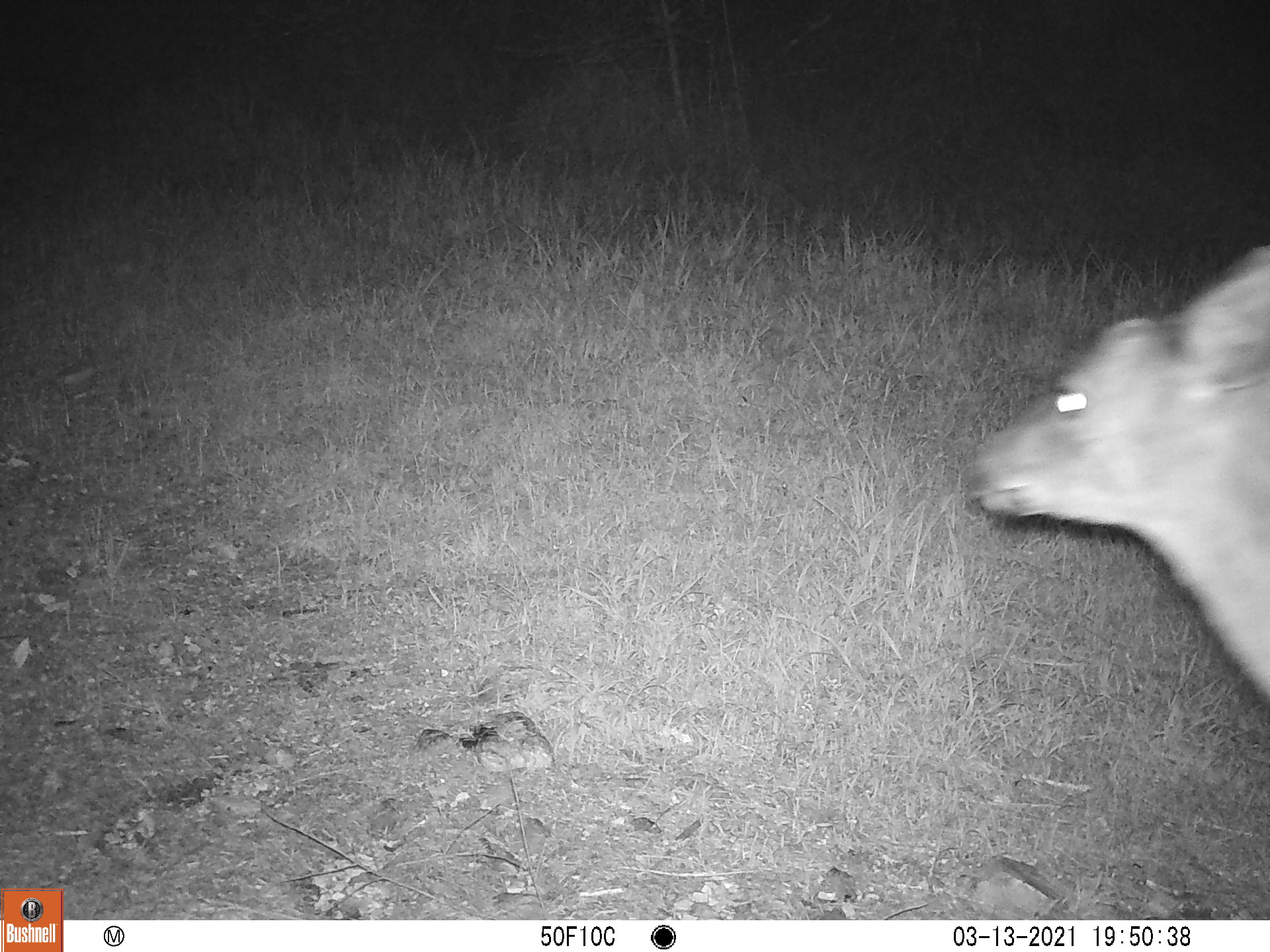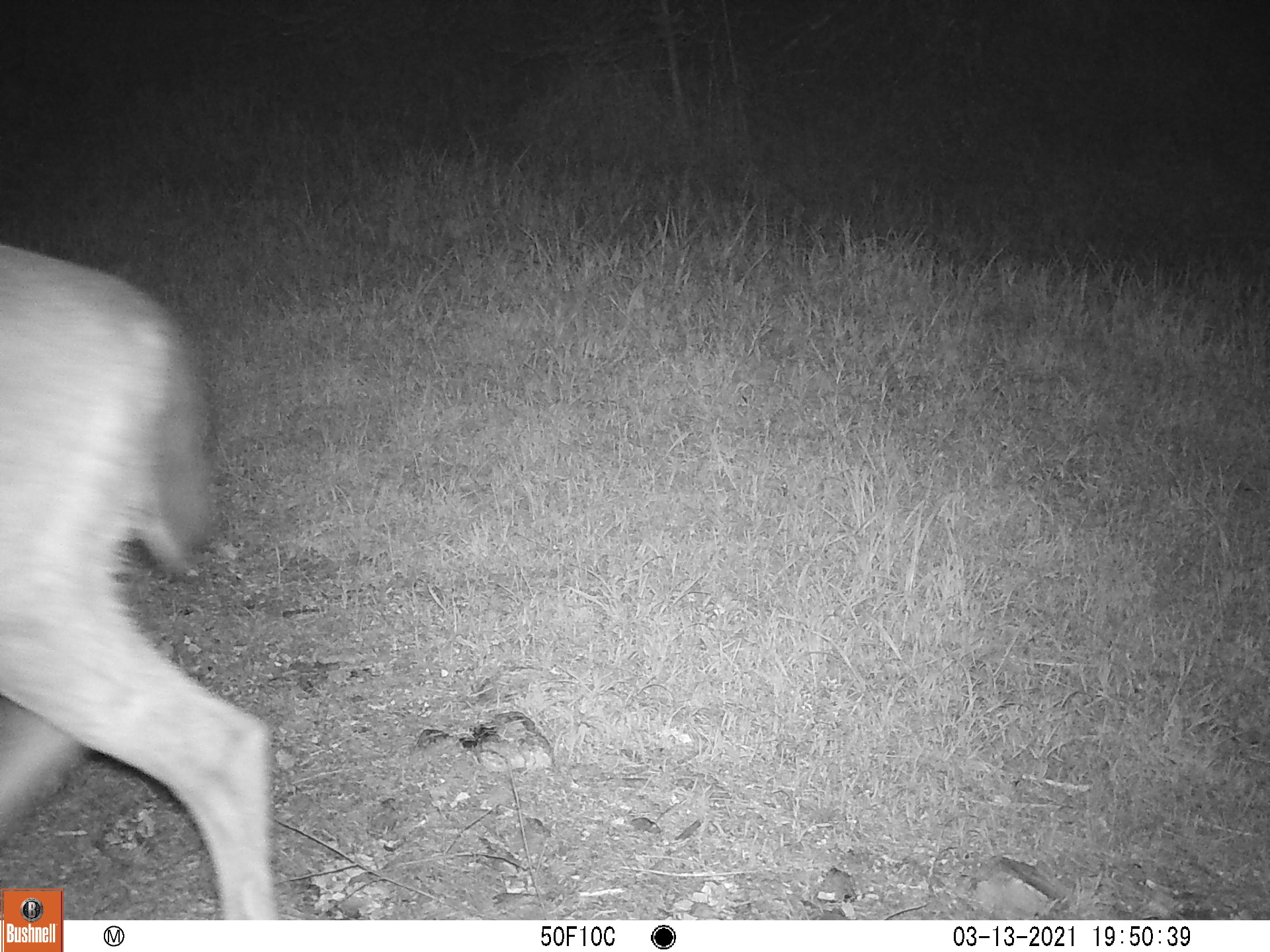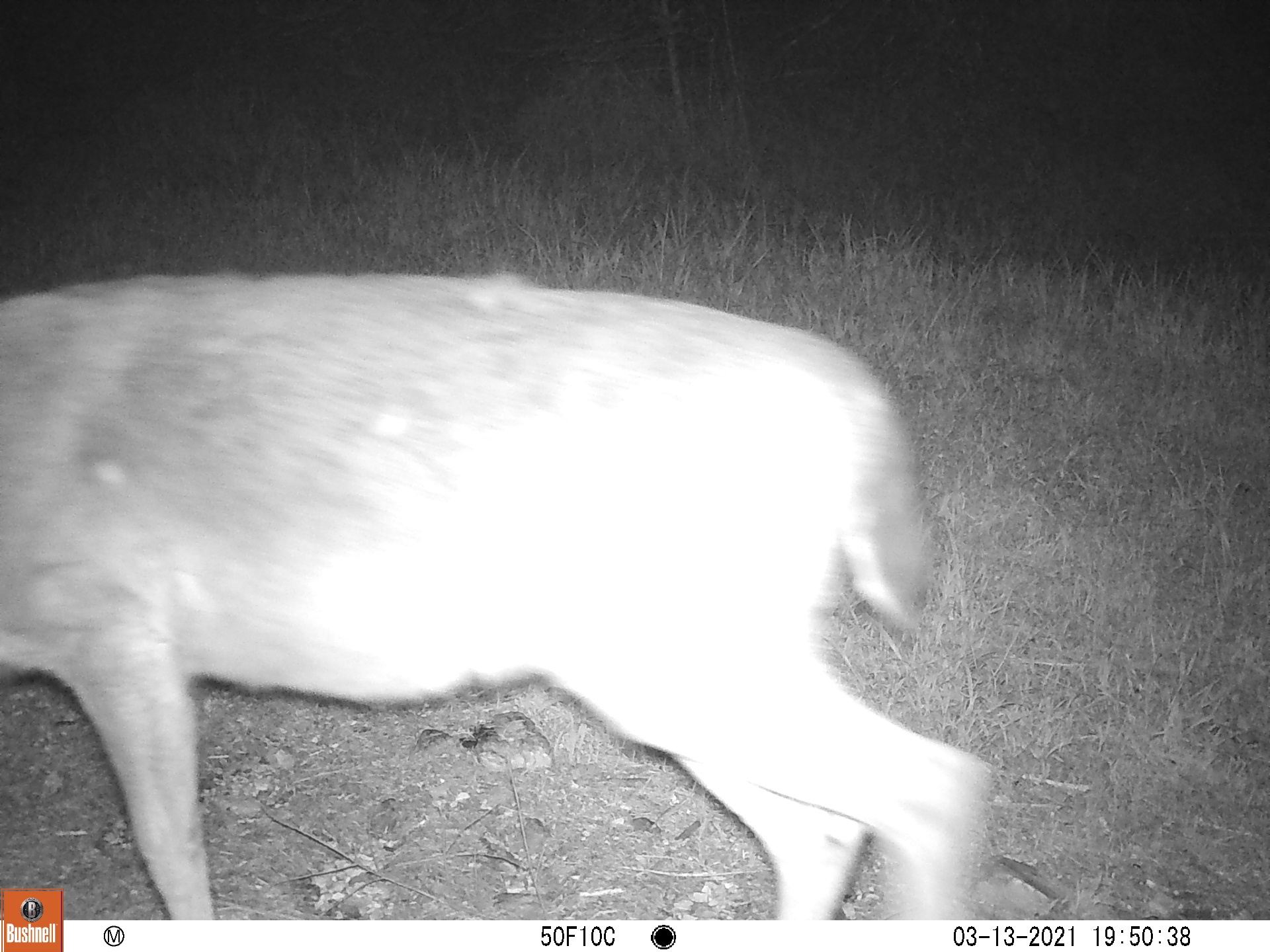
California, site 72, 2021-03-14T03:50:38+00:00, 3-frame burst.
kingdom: Animalia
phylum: Chordata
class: Mammalia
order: Artiodactyla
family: Cervidae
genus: Odocoileus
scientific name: Odocoileus hemionus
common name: mule deer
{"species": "mule deer (Odocoileus hemionus)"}